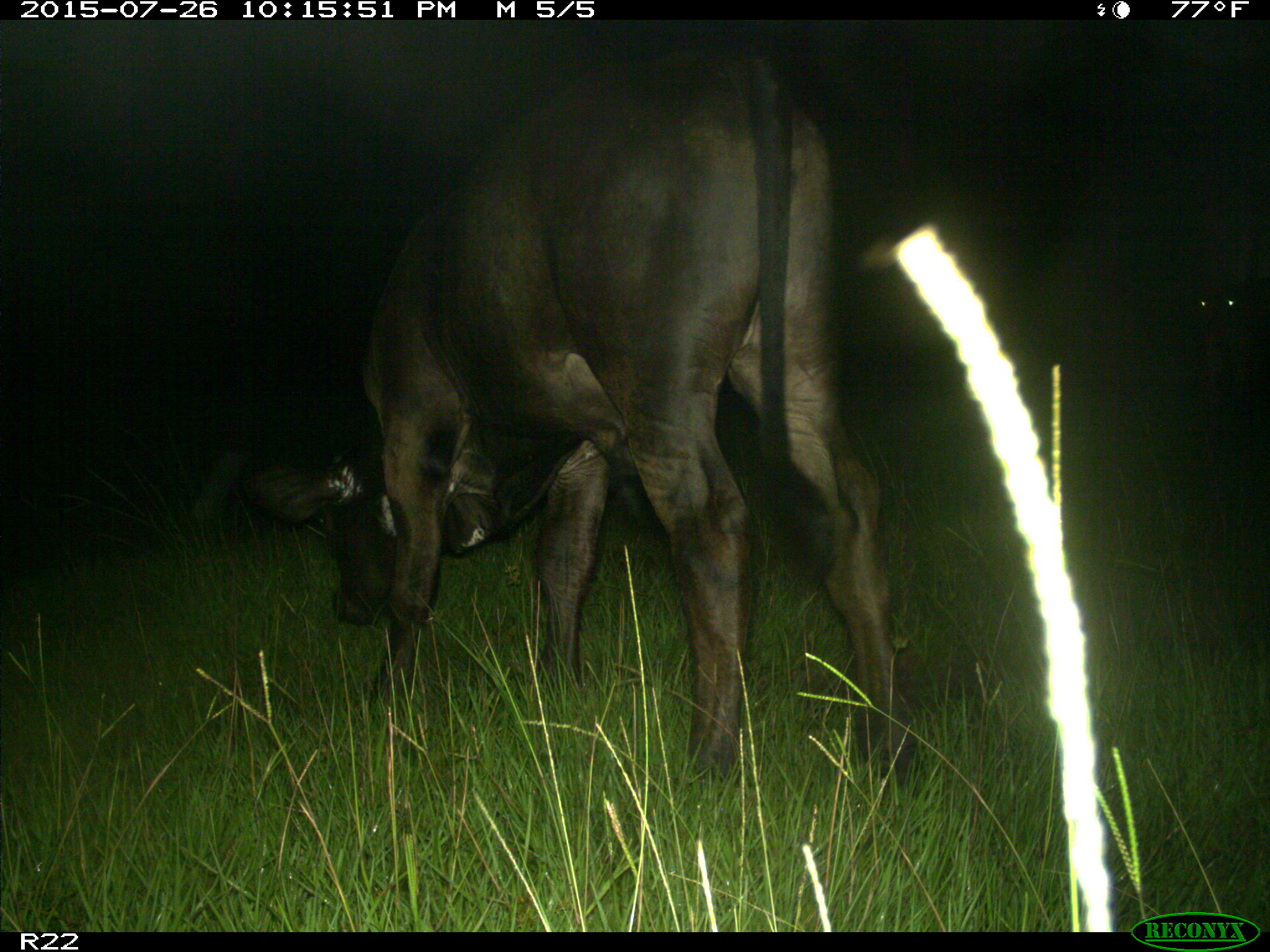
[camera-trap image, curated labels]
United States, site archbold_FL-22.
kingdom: Animalia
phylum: Chordata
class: Mammalia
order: Artiodactyla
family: Bovidae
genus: Bos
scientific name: Bos taurus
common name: domestic cow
Bos taurus (domestic cow).